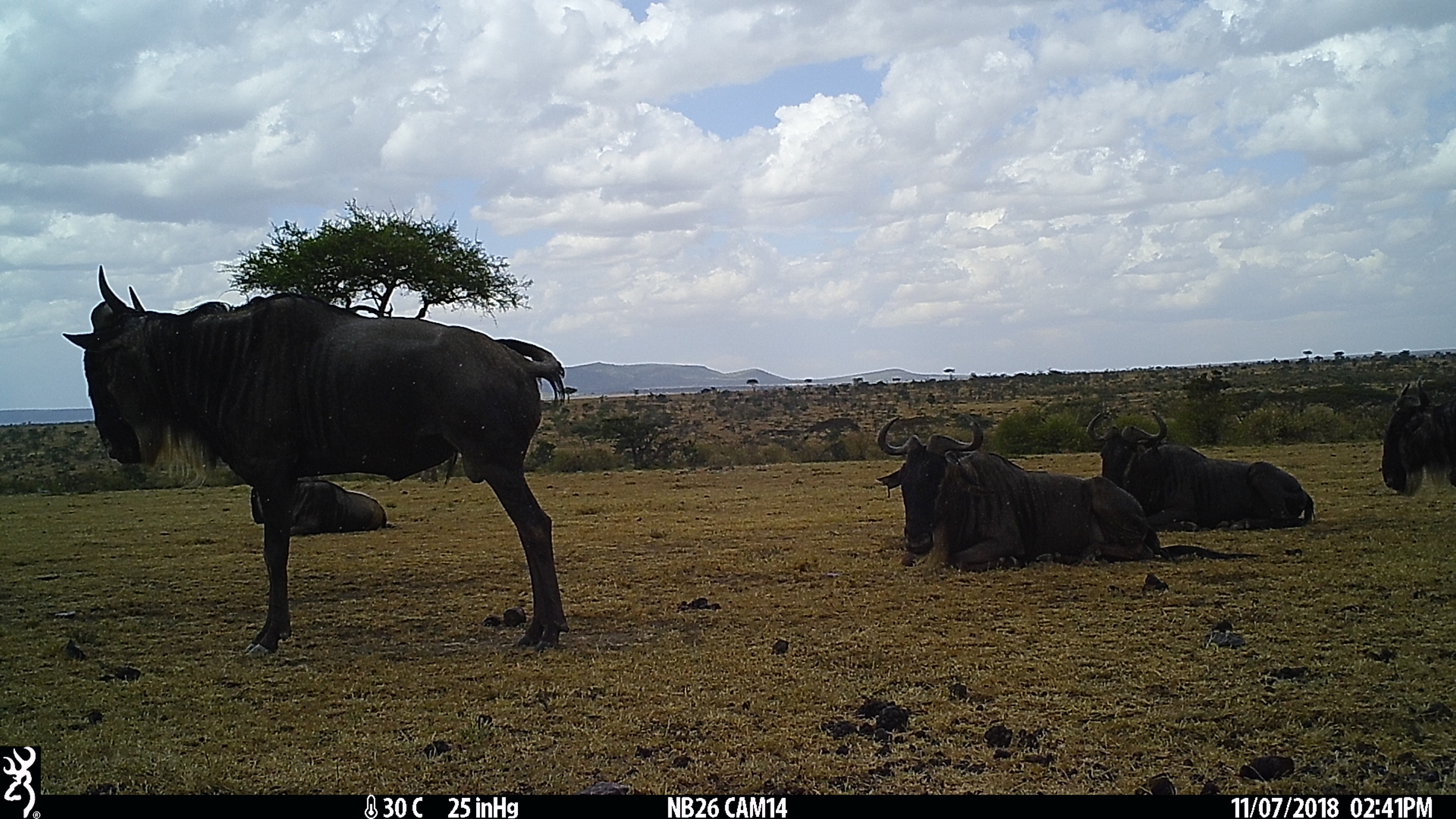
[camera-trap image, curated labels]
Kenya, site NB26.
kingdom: Animalia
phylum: Chordata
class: Mammalia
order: Artiodactyla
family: Bovidae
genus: Connochaetes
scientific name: Connochaetes taurinus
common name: blue wildebeest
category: wildebeest